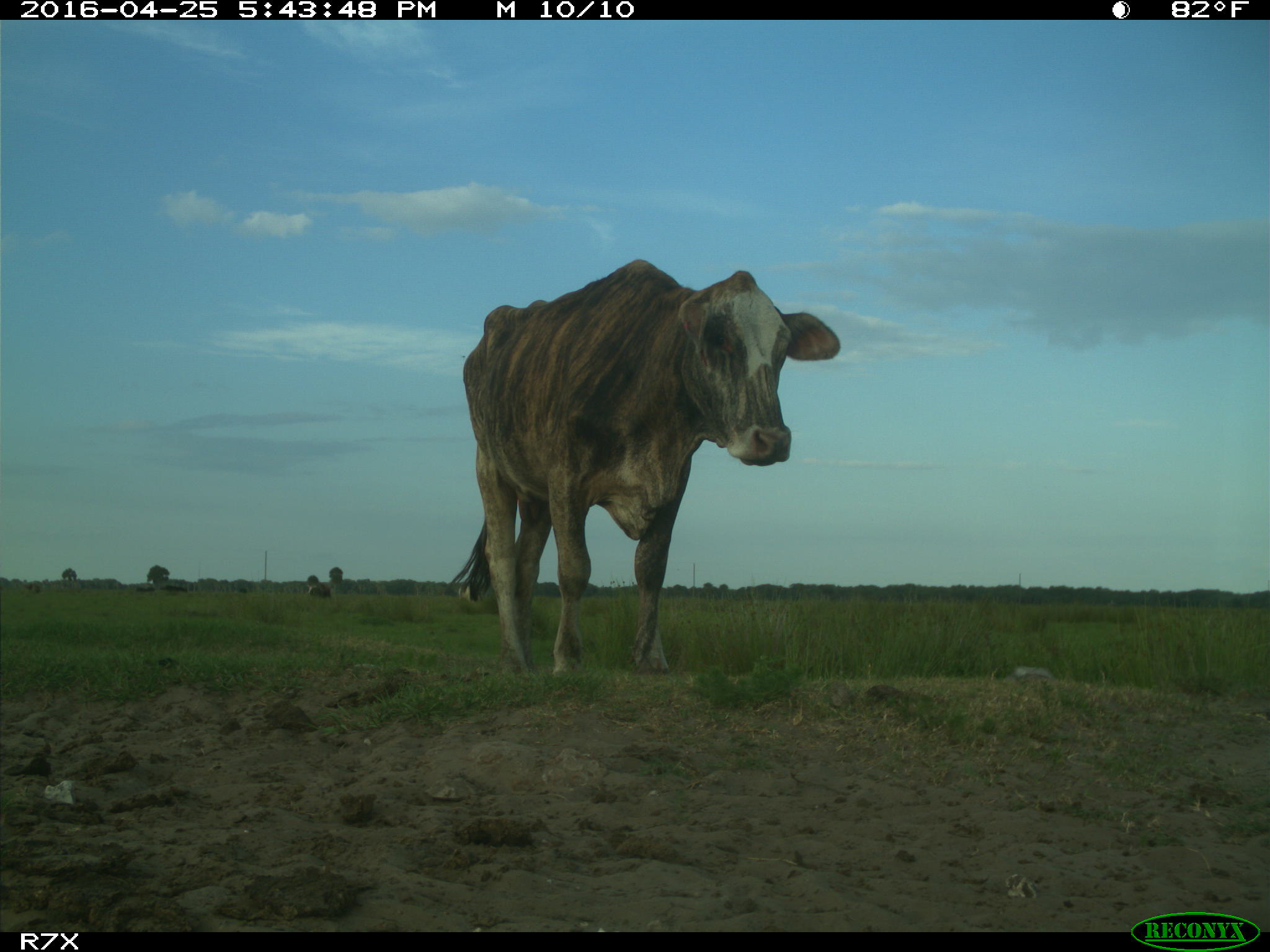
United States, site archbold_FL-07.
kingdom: Animalia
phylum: Chordata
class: Mammalia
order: Artiodactyla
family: Bovidae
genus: Bos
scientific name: Bos taurus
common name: domestic cow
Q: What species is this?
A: Bos taurus (domestic cow).